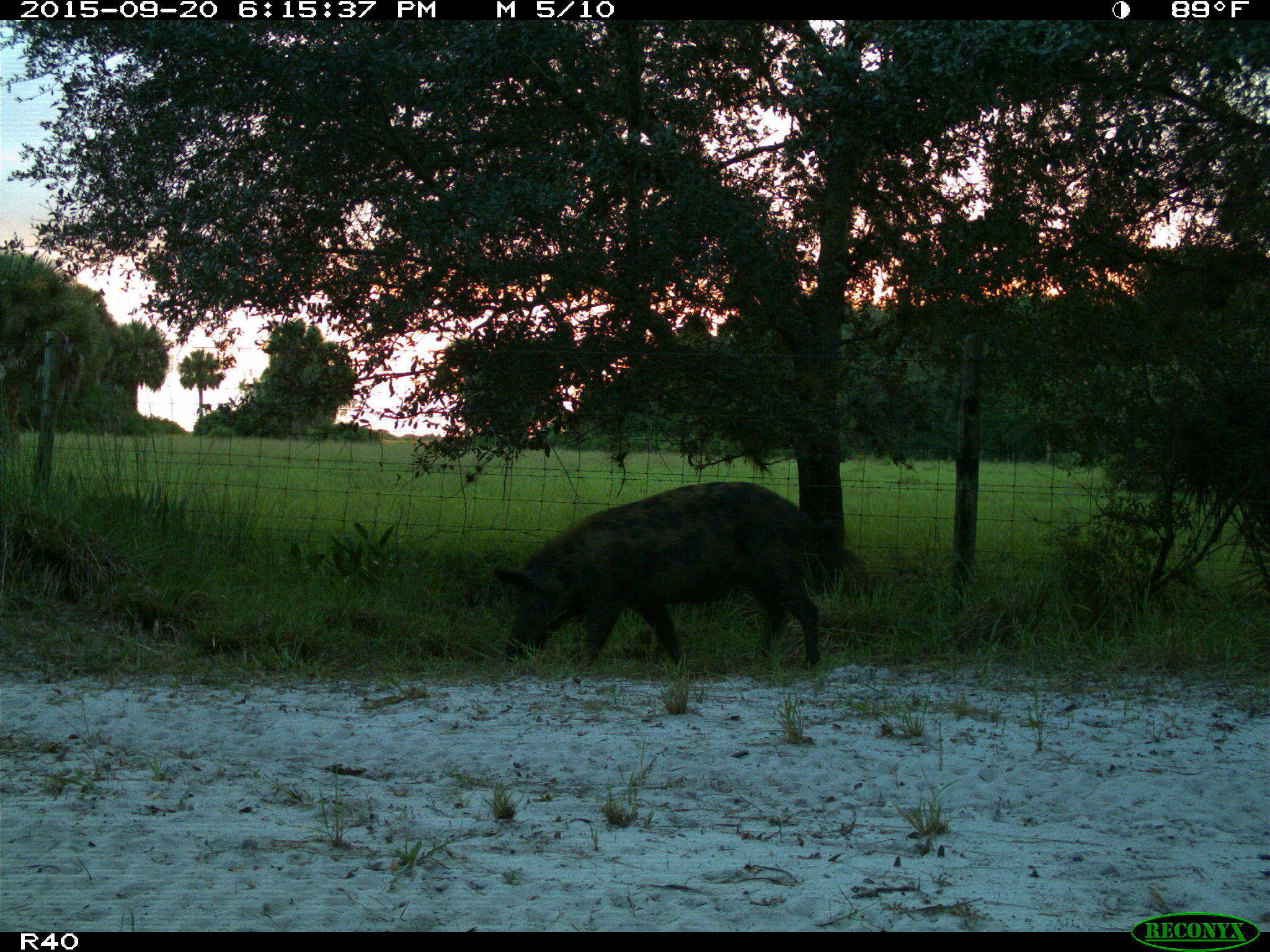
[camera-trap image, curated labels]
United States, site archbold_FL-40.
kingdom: Animalia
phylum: Chordata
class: Mammalia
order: Artiodactyla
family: Suidae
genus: Sus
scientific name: Sus scrofa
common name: wild boar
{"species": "Sus scrofa (wild boar)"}